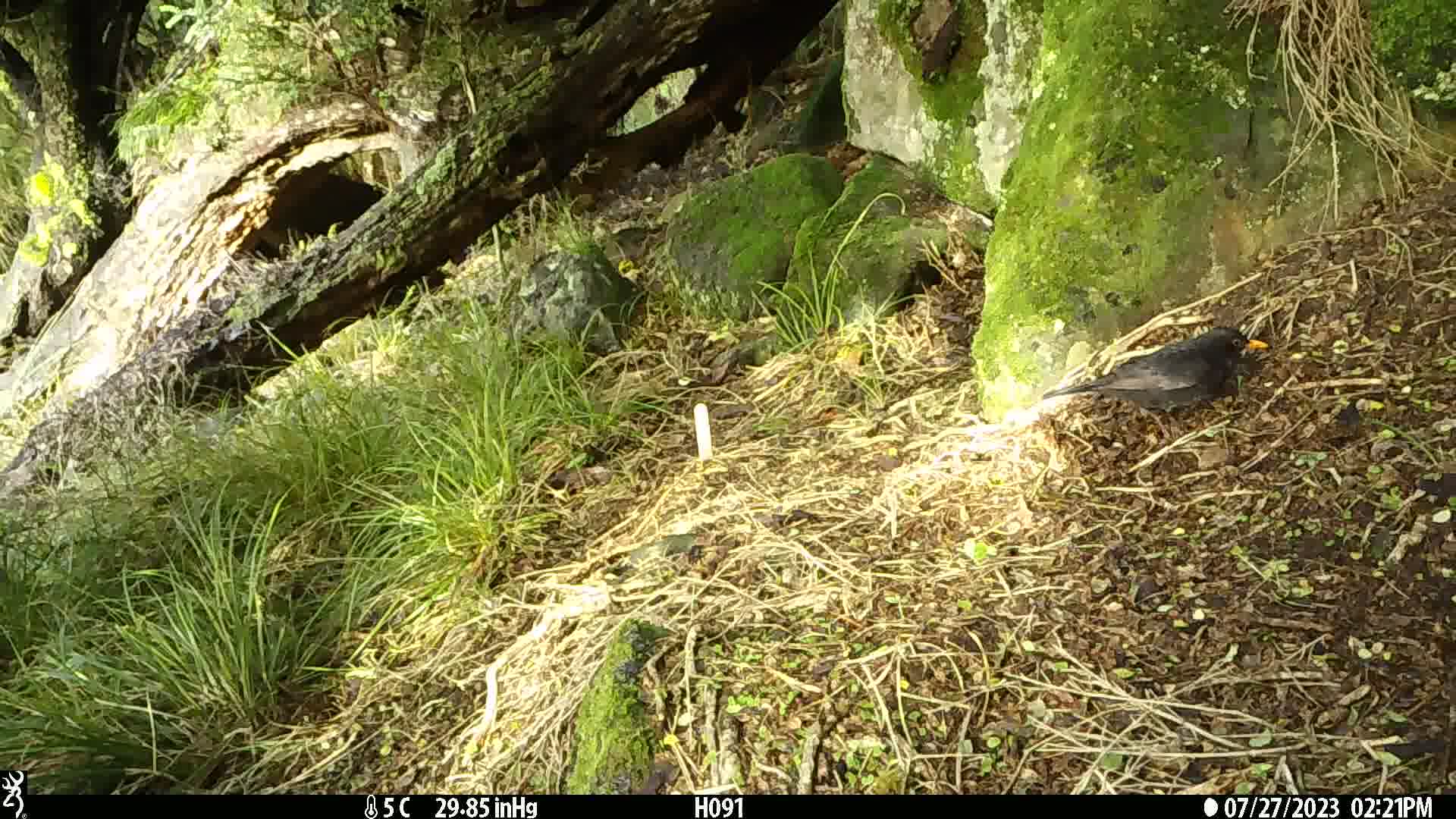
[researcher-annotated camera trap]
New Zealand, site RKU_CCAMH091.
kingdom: Animalia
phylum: Chordata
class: Aves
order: Passeriformes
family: Turdidae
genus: Turdus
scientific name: Turdus merula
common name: eurasian blackbird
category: blackbird